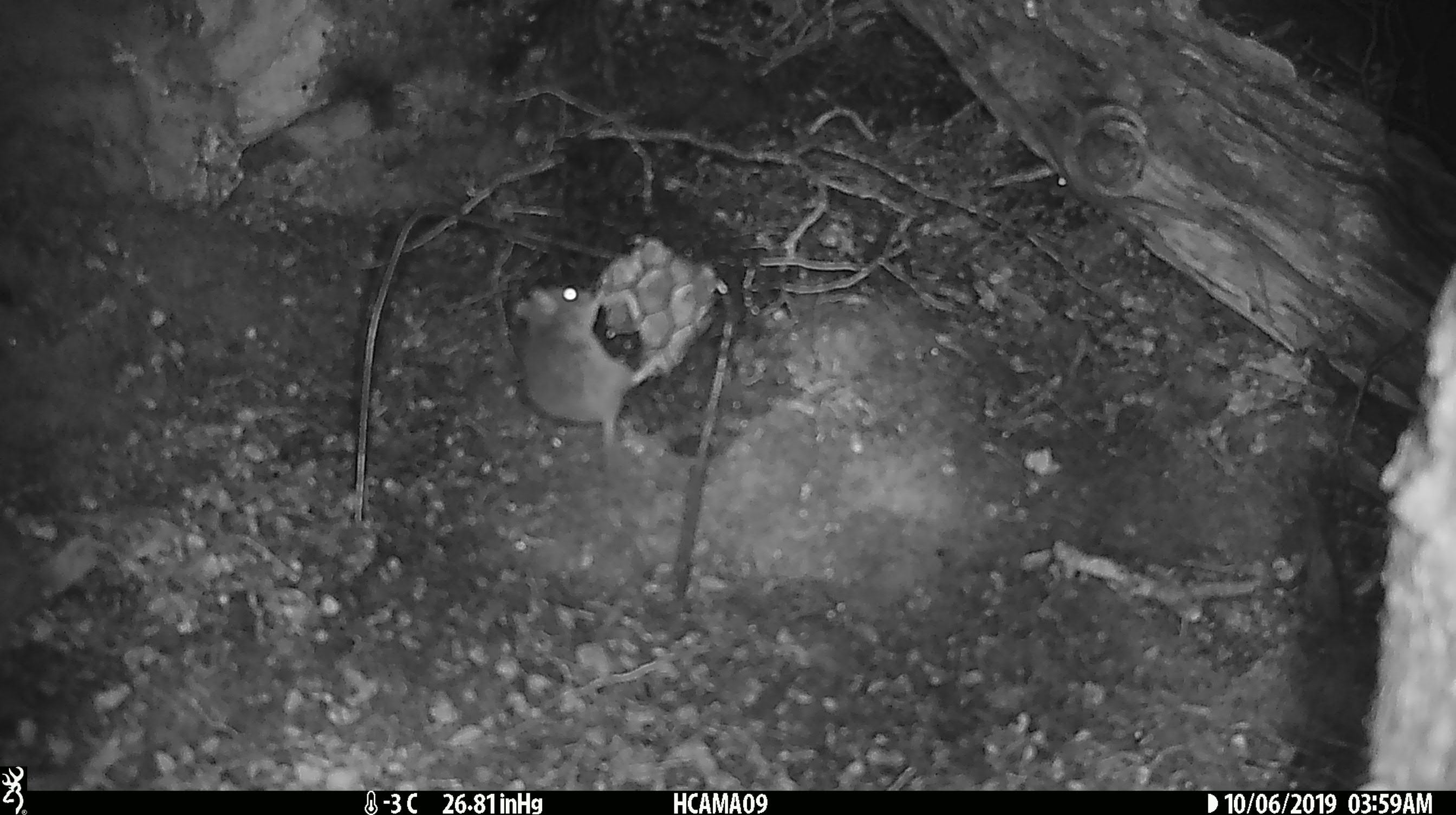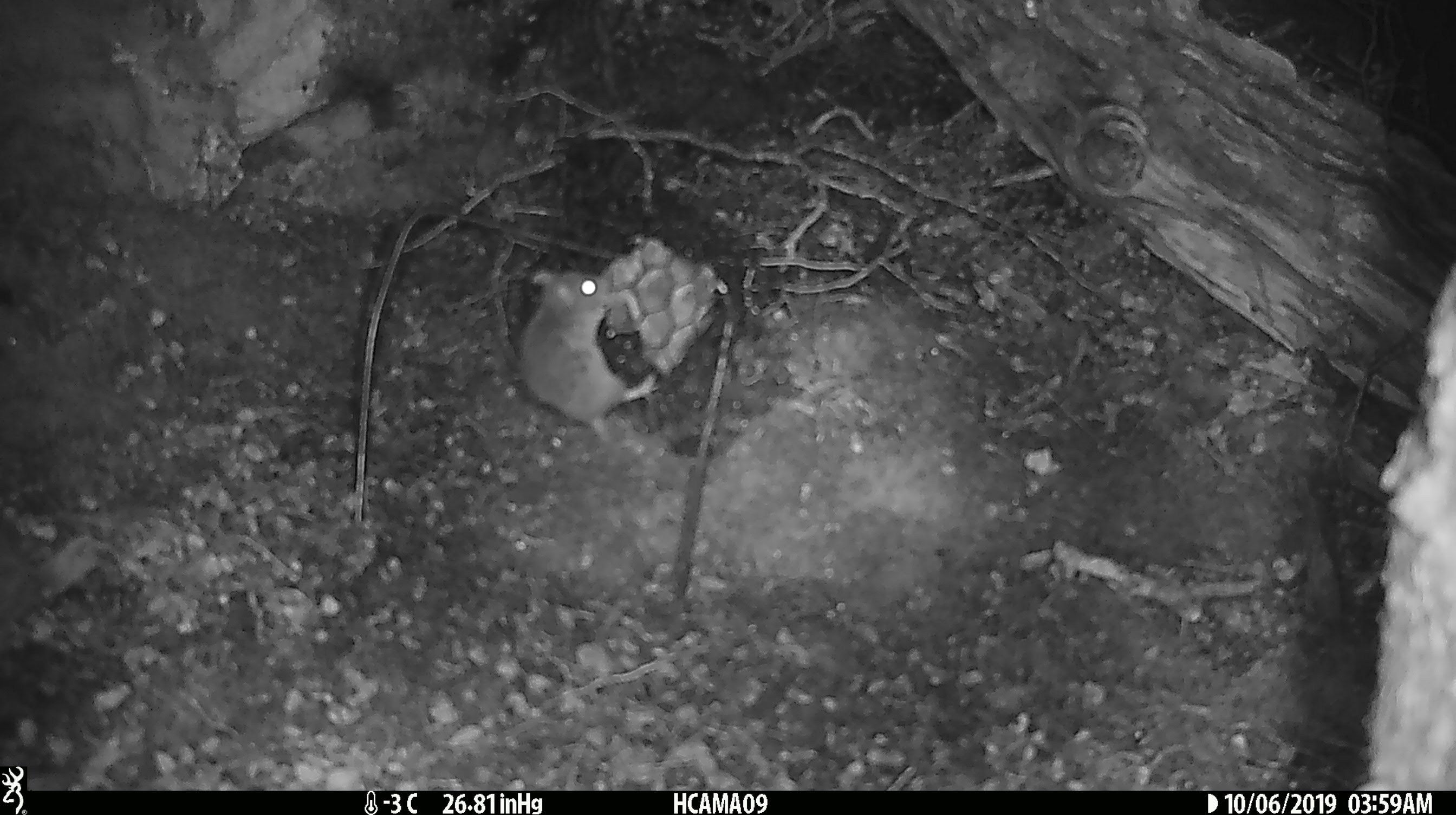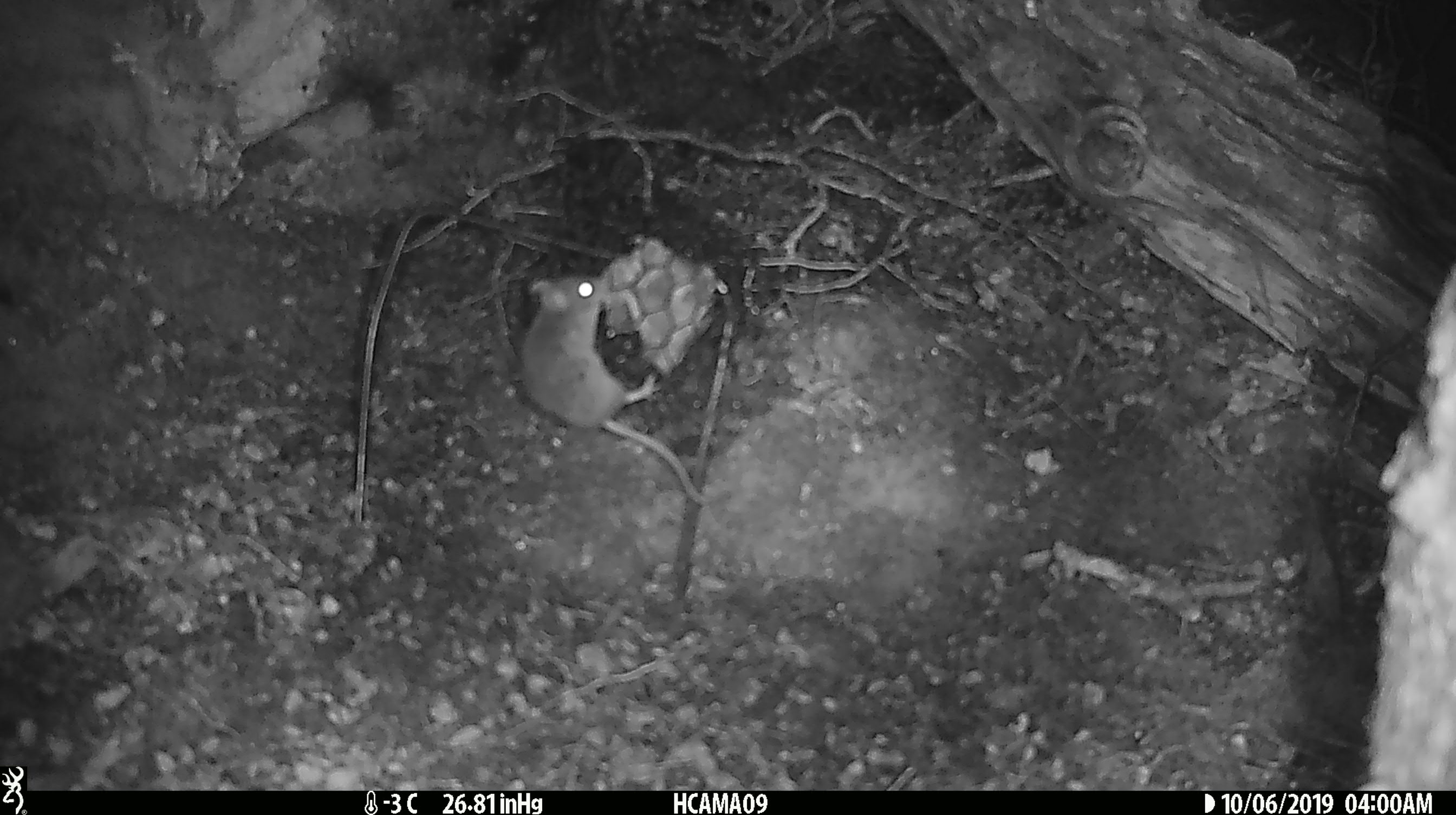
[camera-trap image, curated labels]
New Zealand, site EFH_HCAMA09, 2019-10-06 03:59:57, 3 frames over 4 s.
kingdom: Animalia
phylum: Chordata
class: Mammalia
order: Rodentia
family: Muridae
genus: Mus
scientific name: Mus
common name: mouse